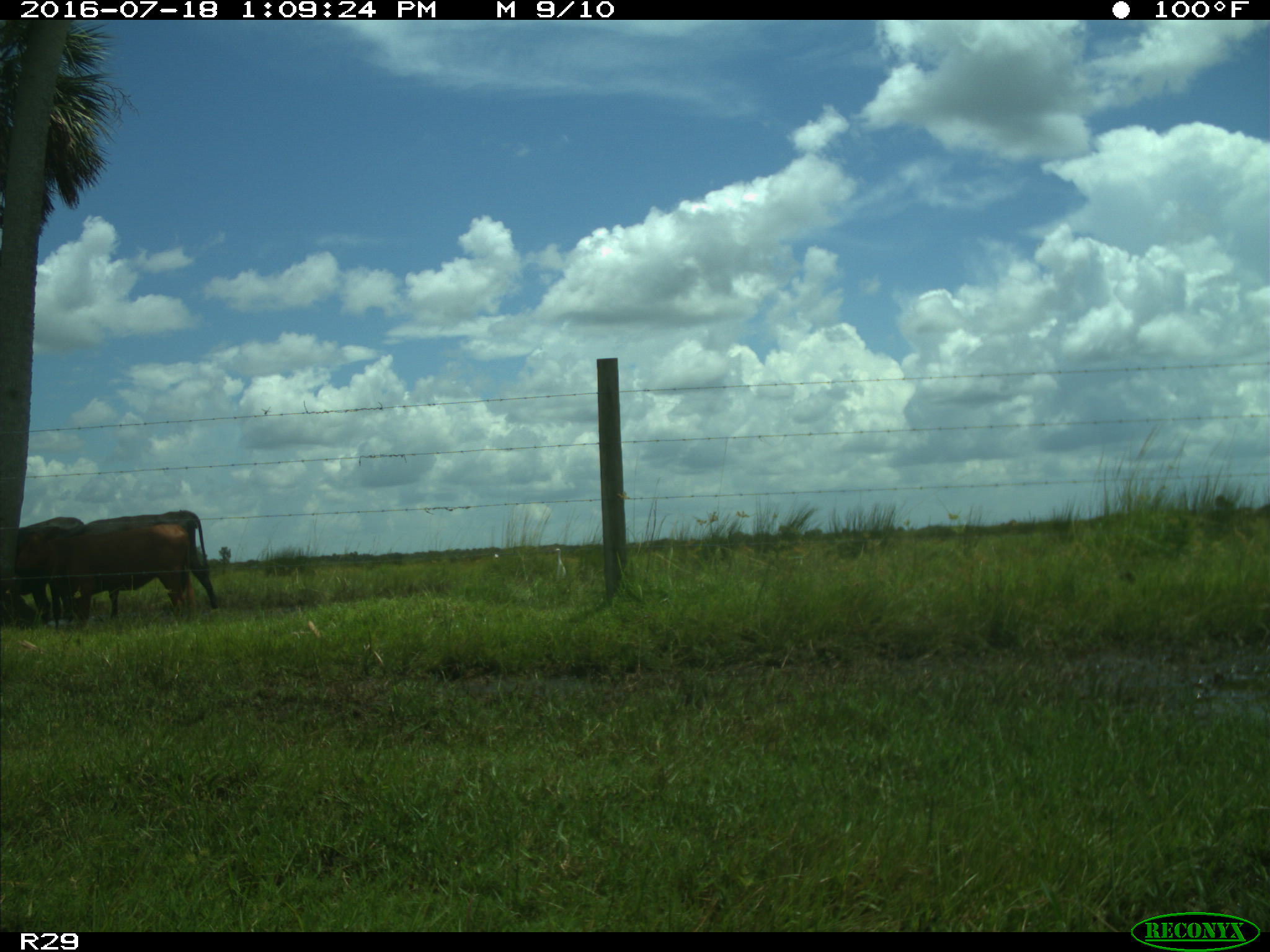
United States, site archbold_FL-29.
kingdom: Animalia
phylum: Chordata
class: Mammalia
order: Artiodactyla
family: Bovidae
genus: Bos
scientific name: Bos taurus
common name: domestic cow